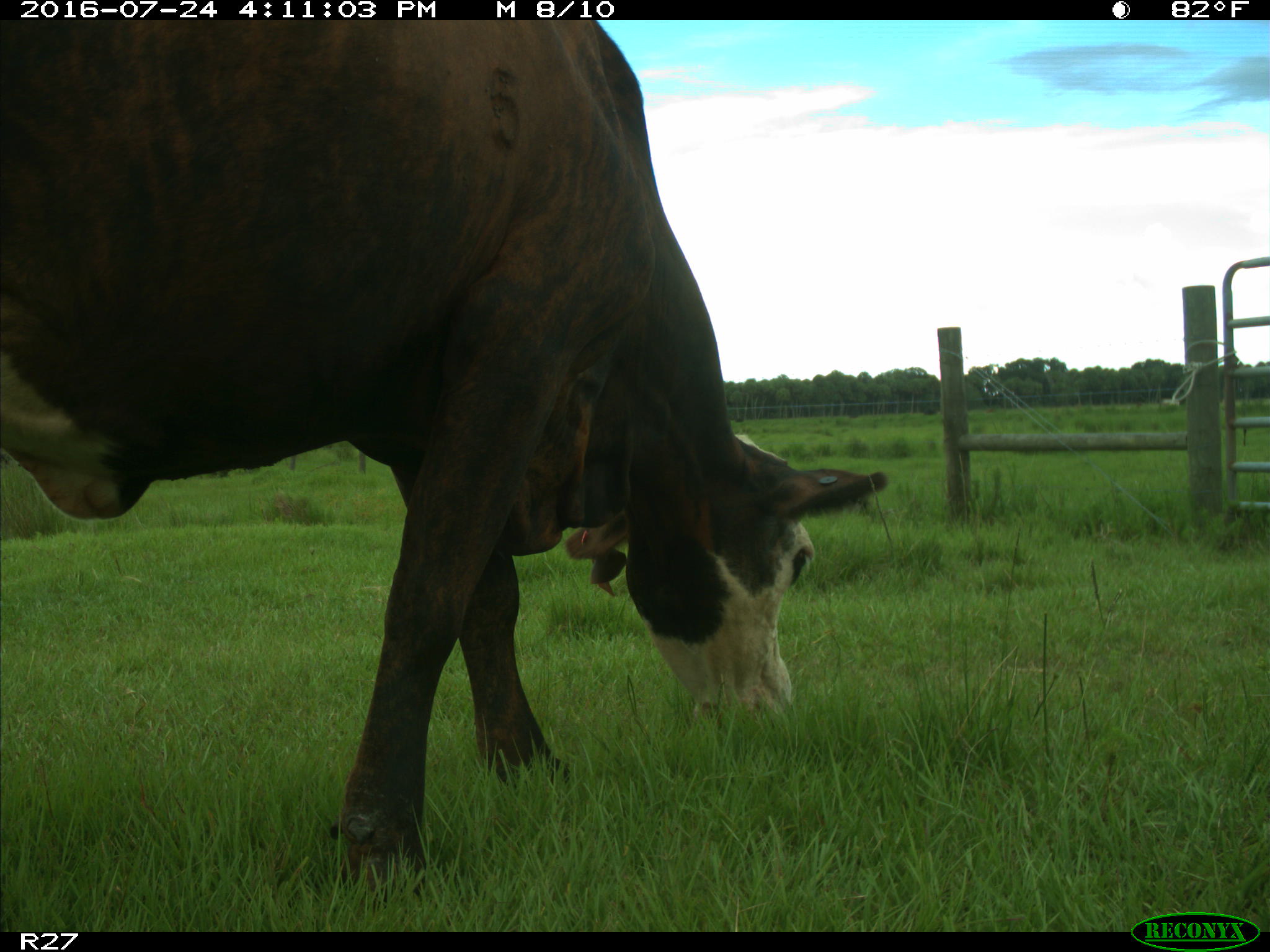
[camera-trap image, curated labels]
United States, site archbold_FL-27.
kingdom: Animalia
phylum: Chordata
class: Mammalia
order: Artiodactyla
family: Bovidae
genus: Bos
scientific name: Bos taurus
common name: domestic cow